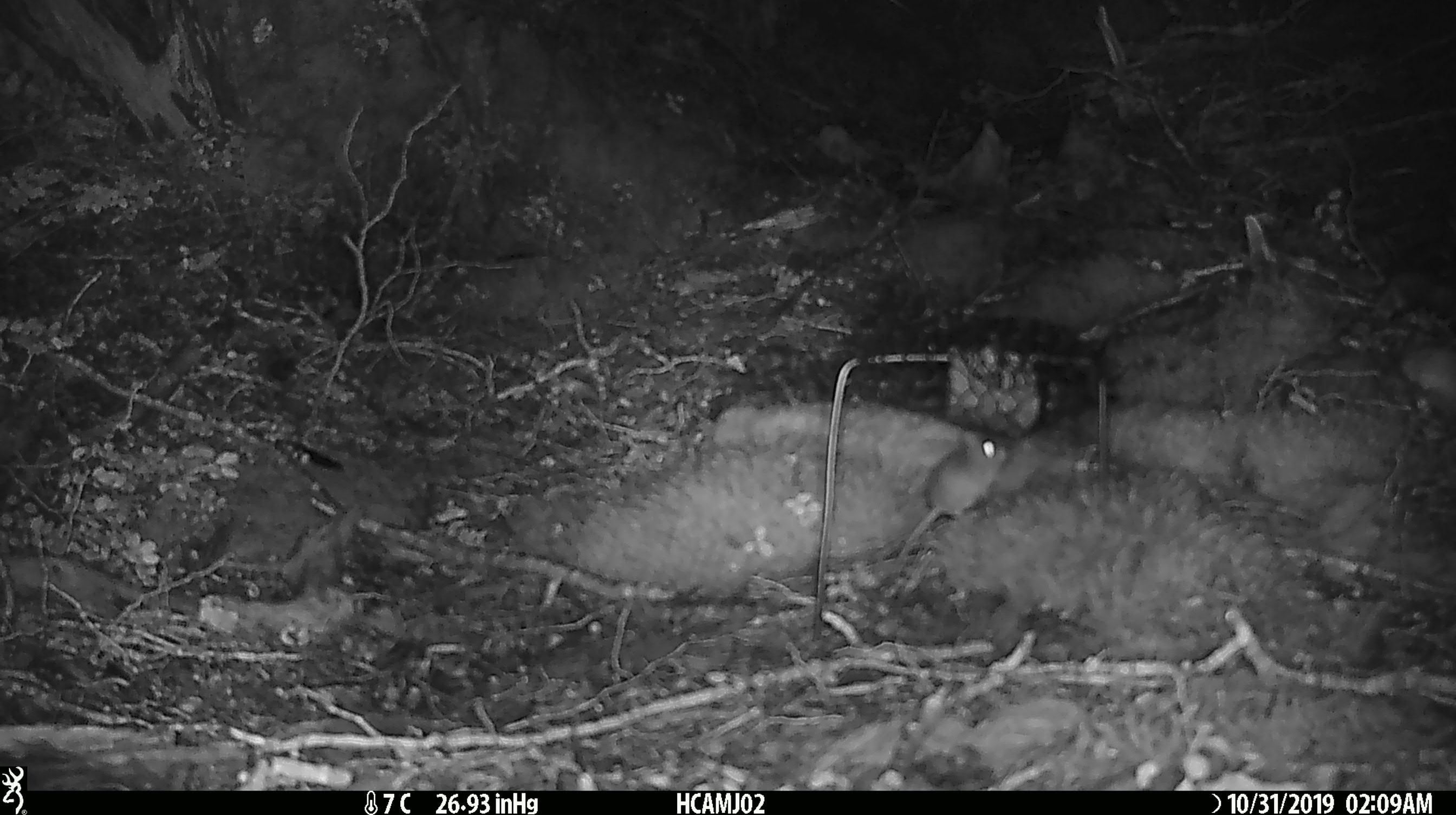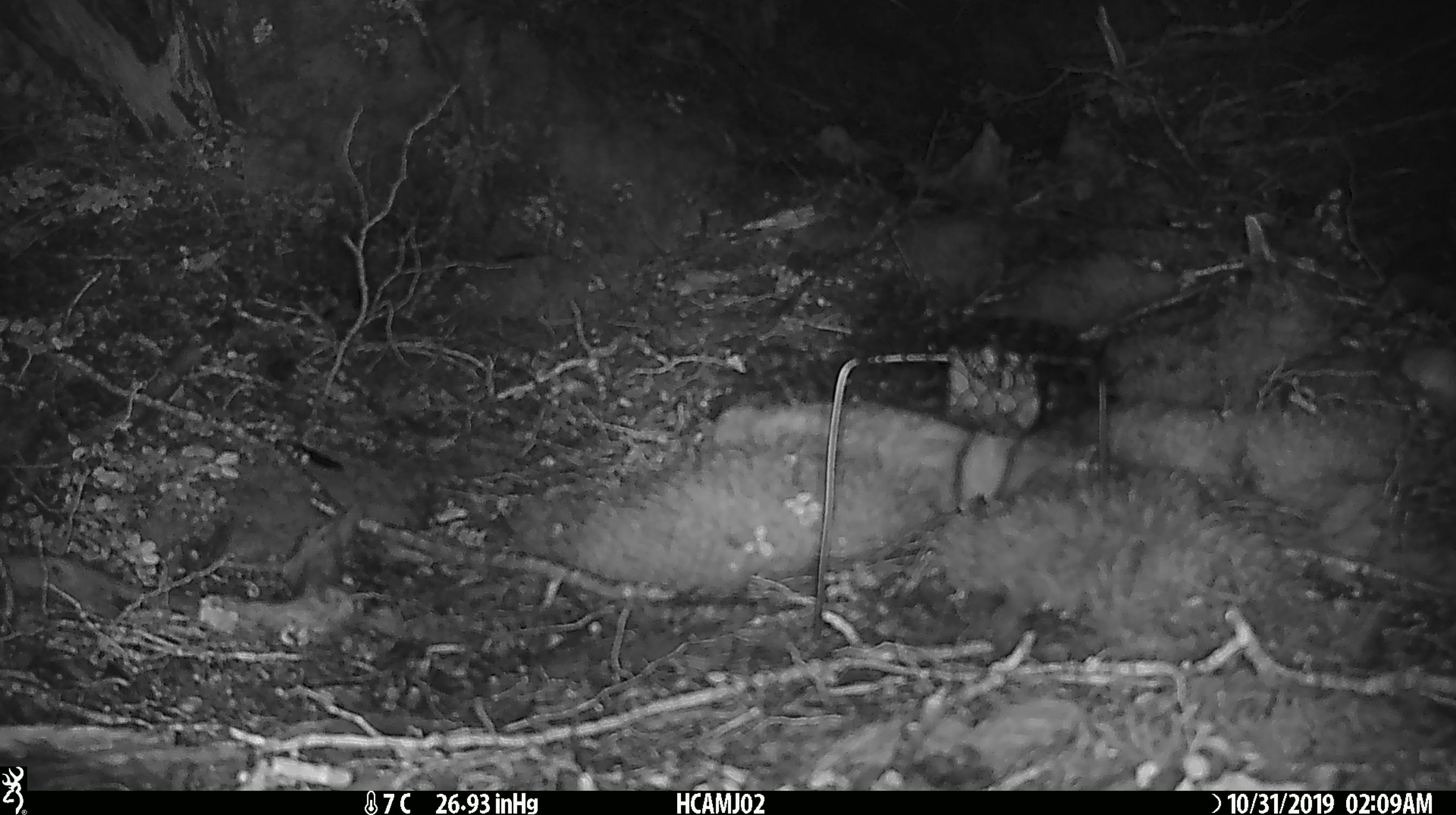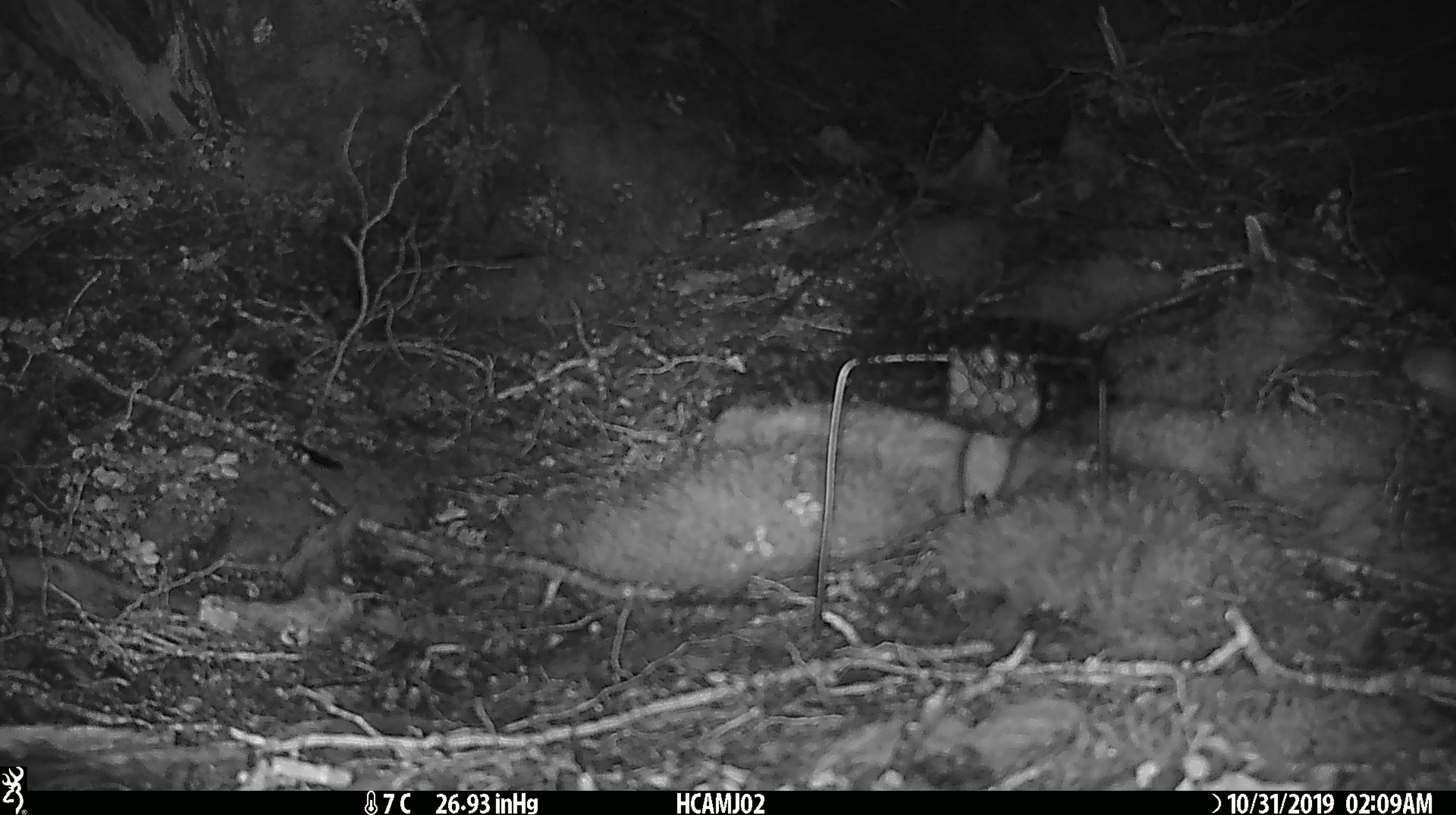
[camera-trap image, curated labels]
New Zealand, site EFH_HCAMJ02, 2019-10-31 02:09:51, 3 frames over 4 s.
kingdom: Animalia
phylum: Chordata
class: Mammalia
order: Rodentia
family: Muridae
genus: Mus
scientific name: Mus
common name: mouse